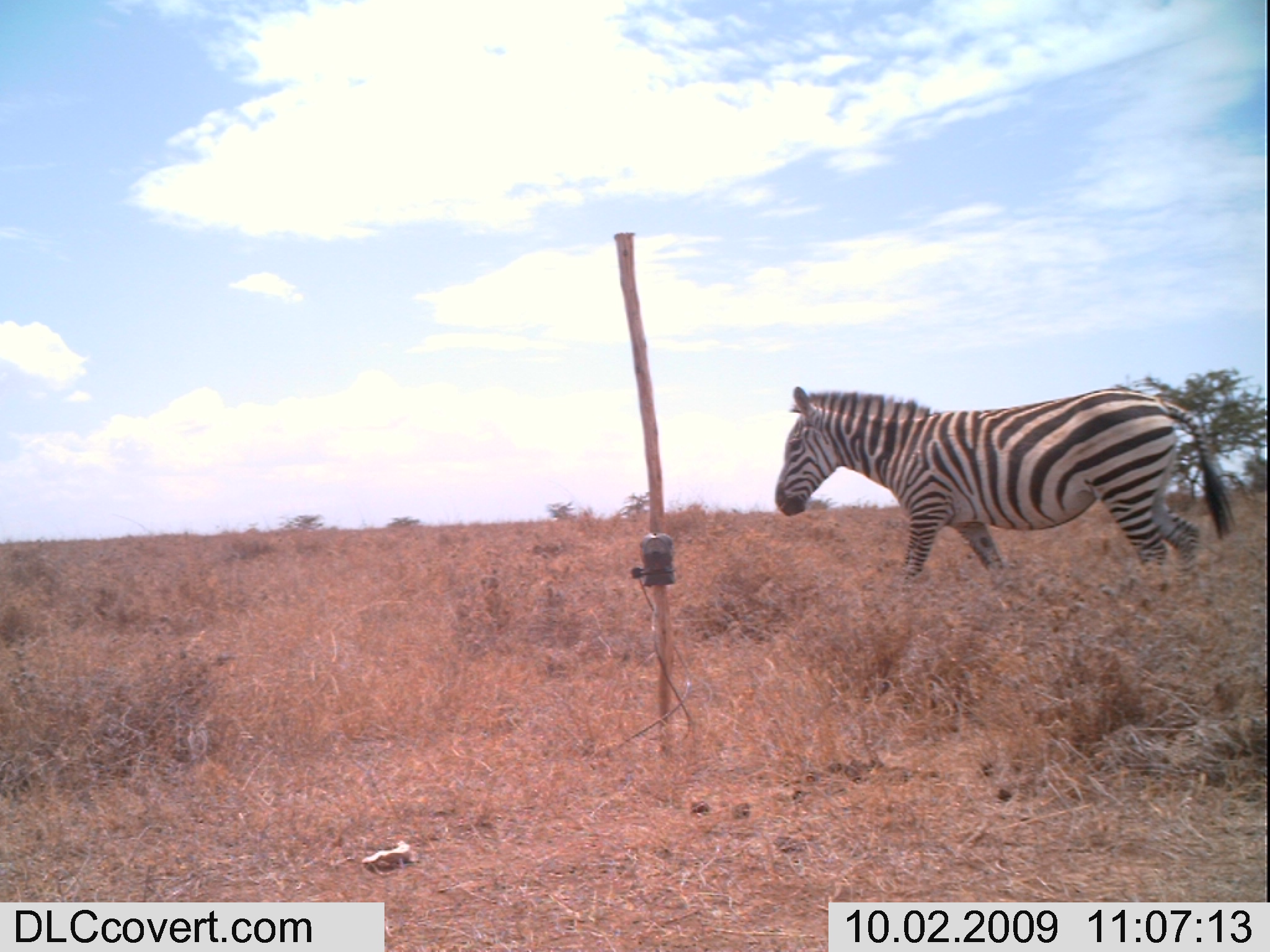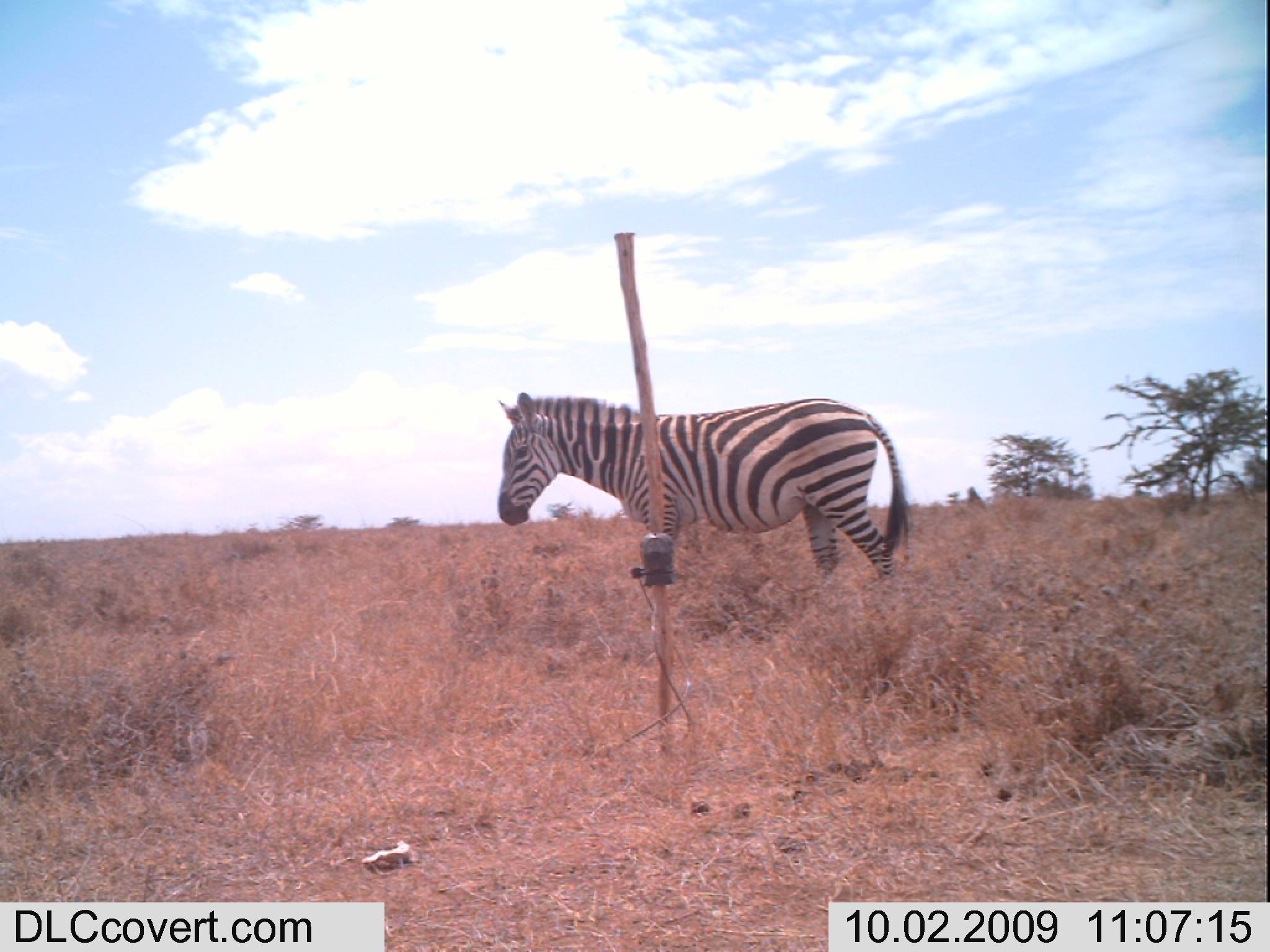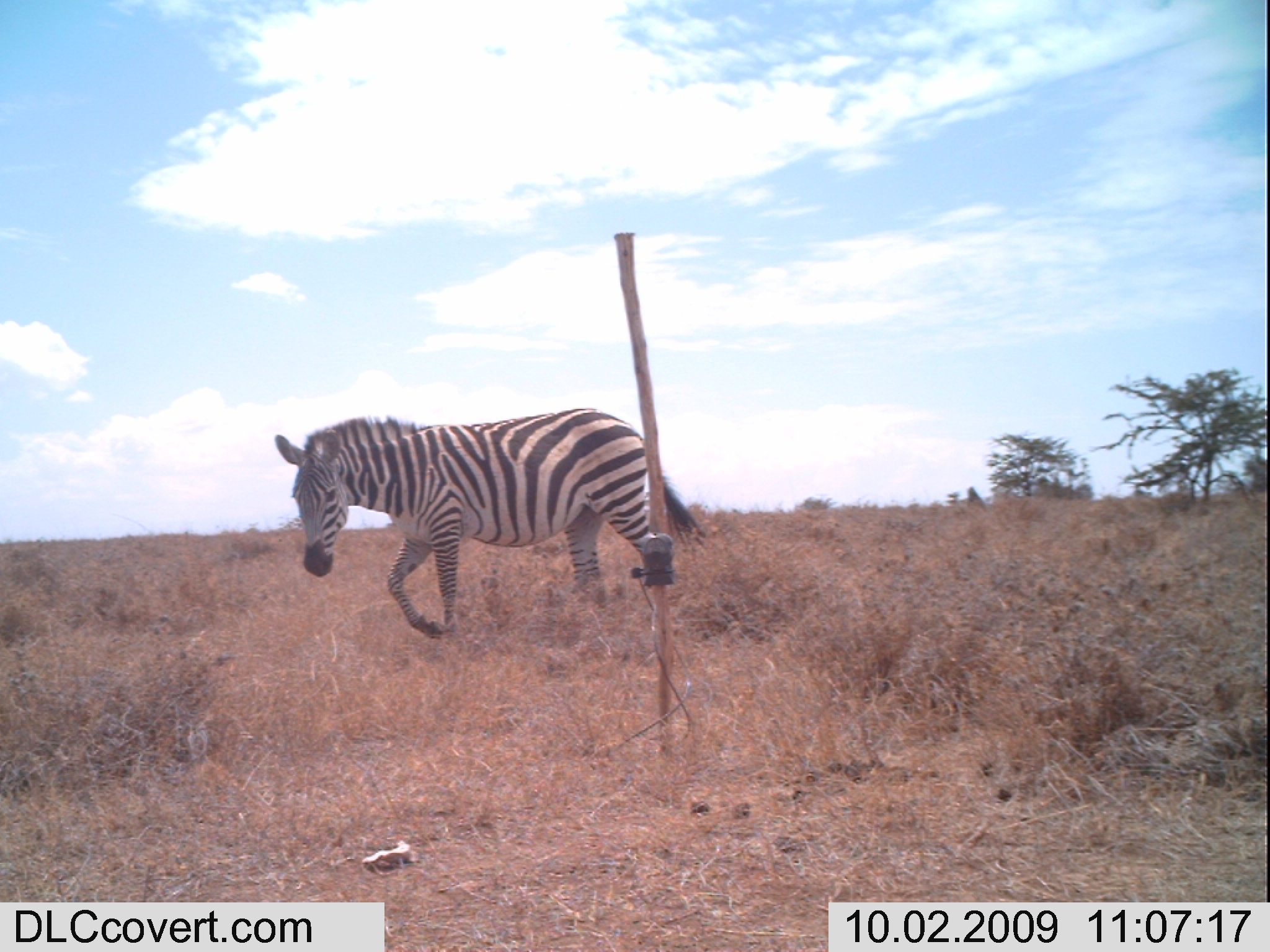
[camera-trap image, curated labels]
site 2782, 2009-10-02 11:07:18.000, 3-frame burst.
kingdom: Animalia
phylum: Chordata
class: Mammalia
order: Perissodactyla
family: Equidae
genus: Equus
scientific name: Equus quagga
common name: plains zebra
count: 1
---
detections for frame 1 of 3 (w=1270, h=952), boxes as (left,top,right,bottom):
equus quagga: (775,386,1236,580)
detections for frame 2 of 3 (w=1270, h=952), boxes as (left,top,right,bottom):
equus quagga: (496,393,911,590)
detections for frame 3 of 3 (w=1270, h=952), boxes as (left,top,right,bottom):
equus quagga: (277,406,708,644)